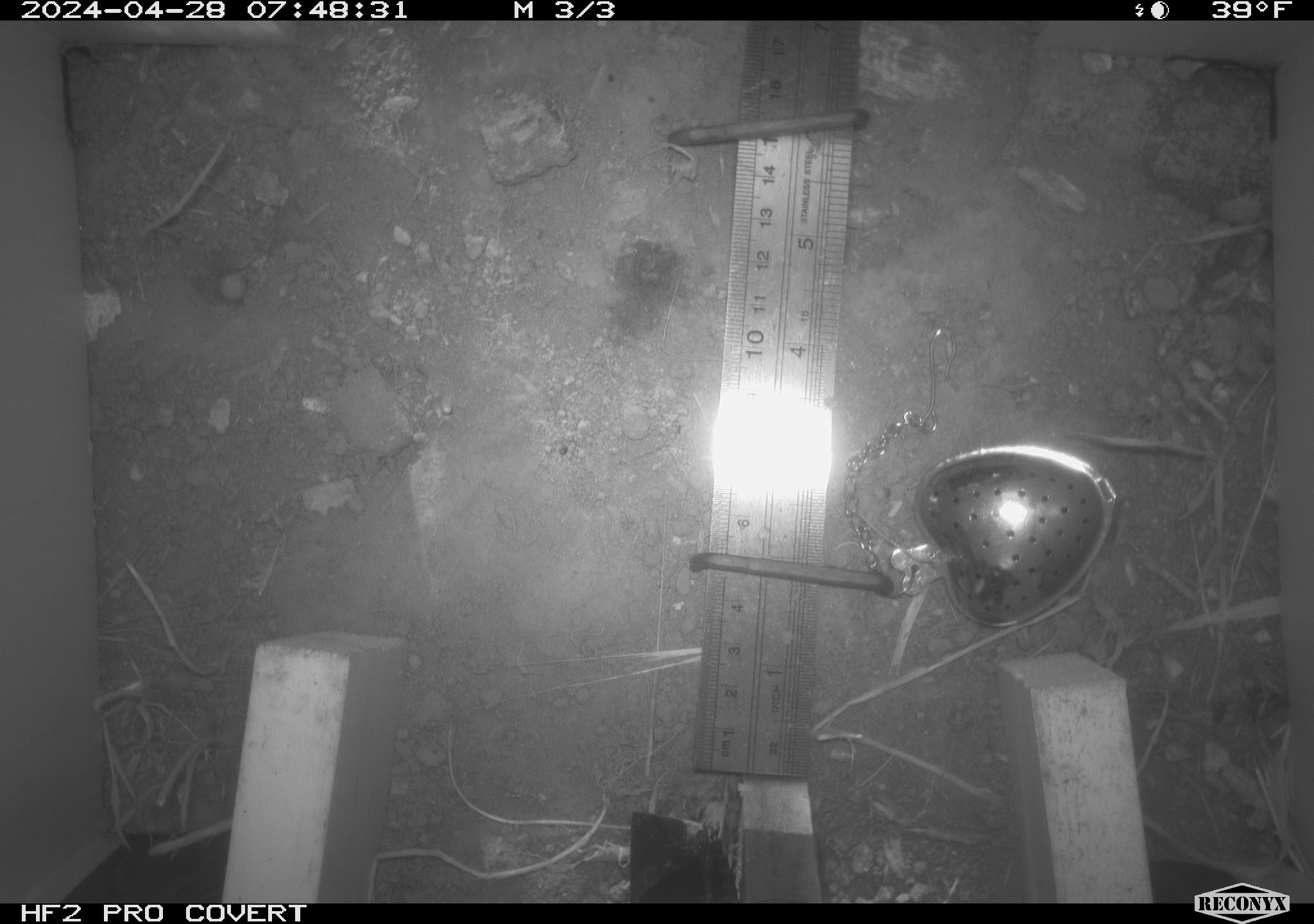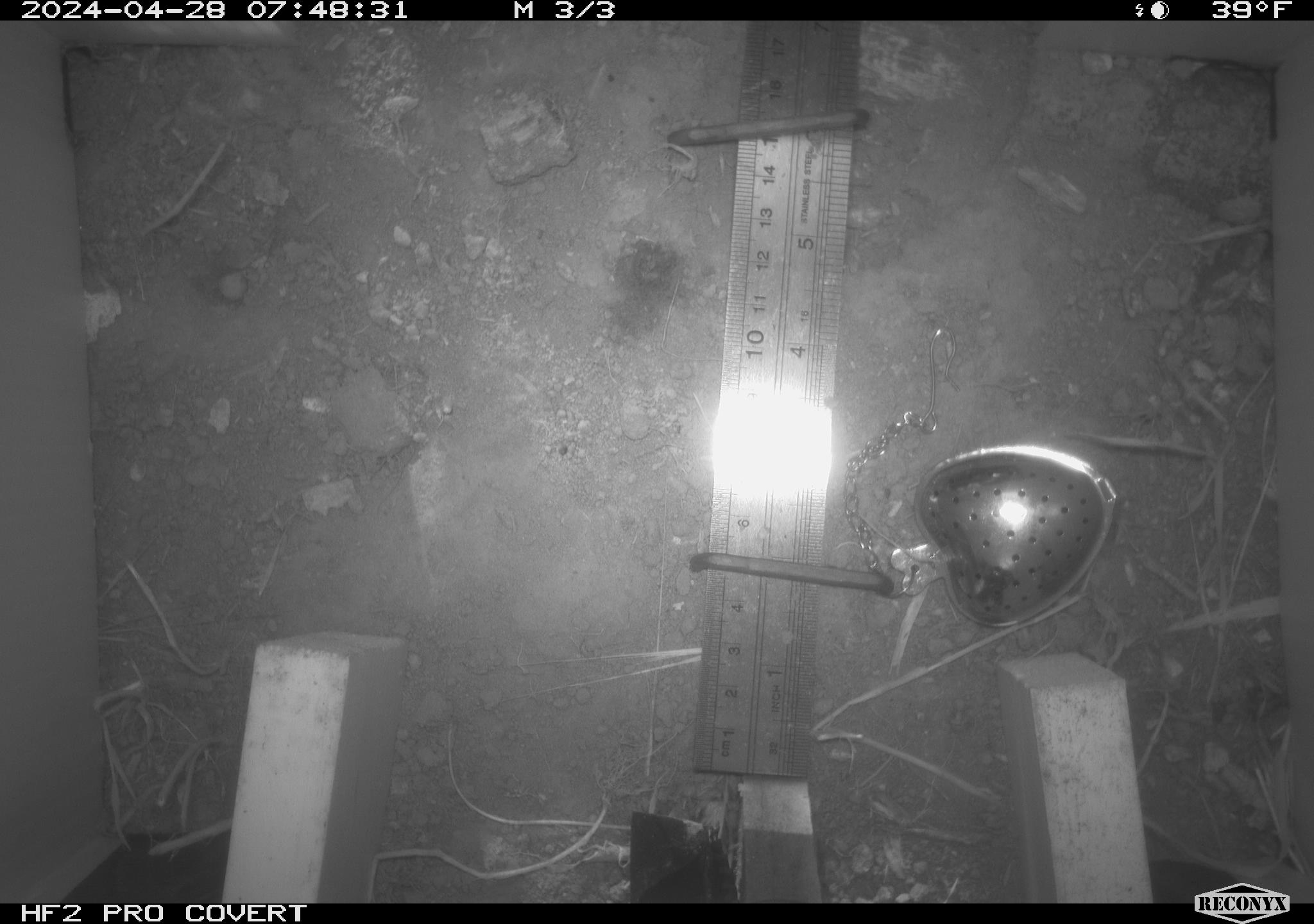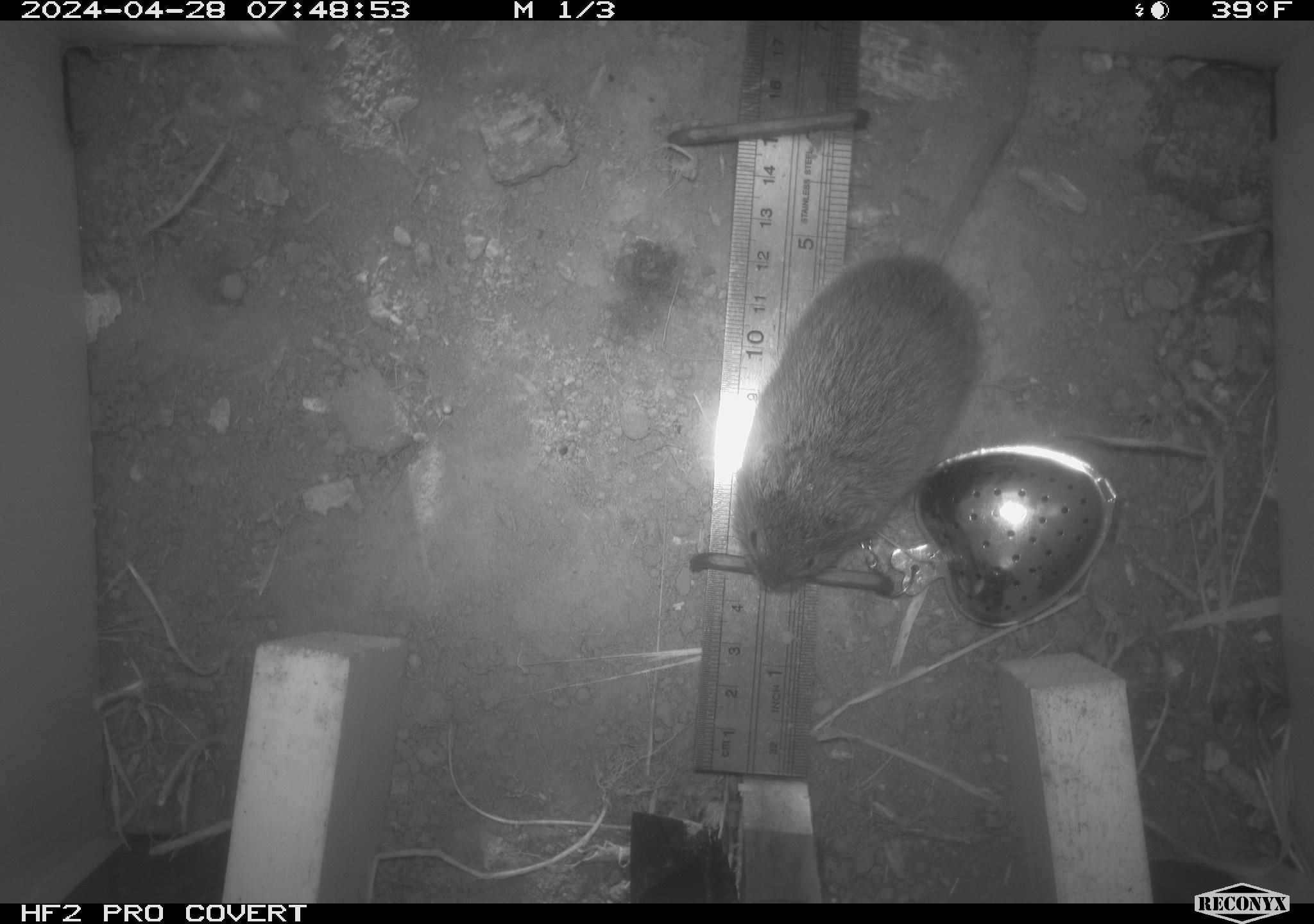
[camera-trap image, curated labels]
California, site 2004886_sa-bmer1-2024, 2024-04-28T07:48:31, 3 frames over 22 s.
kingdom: Animalia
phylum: Chordata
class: Mammalia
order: Rodentia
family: Cricetidae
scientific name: Arvicolinae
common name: voles, lemmings, and muskrats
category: arvicolinae subfamily